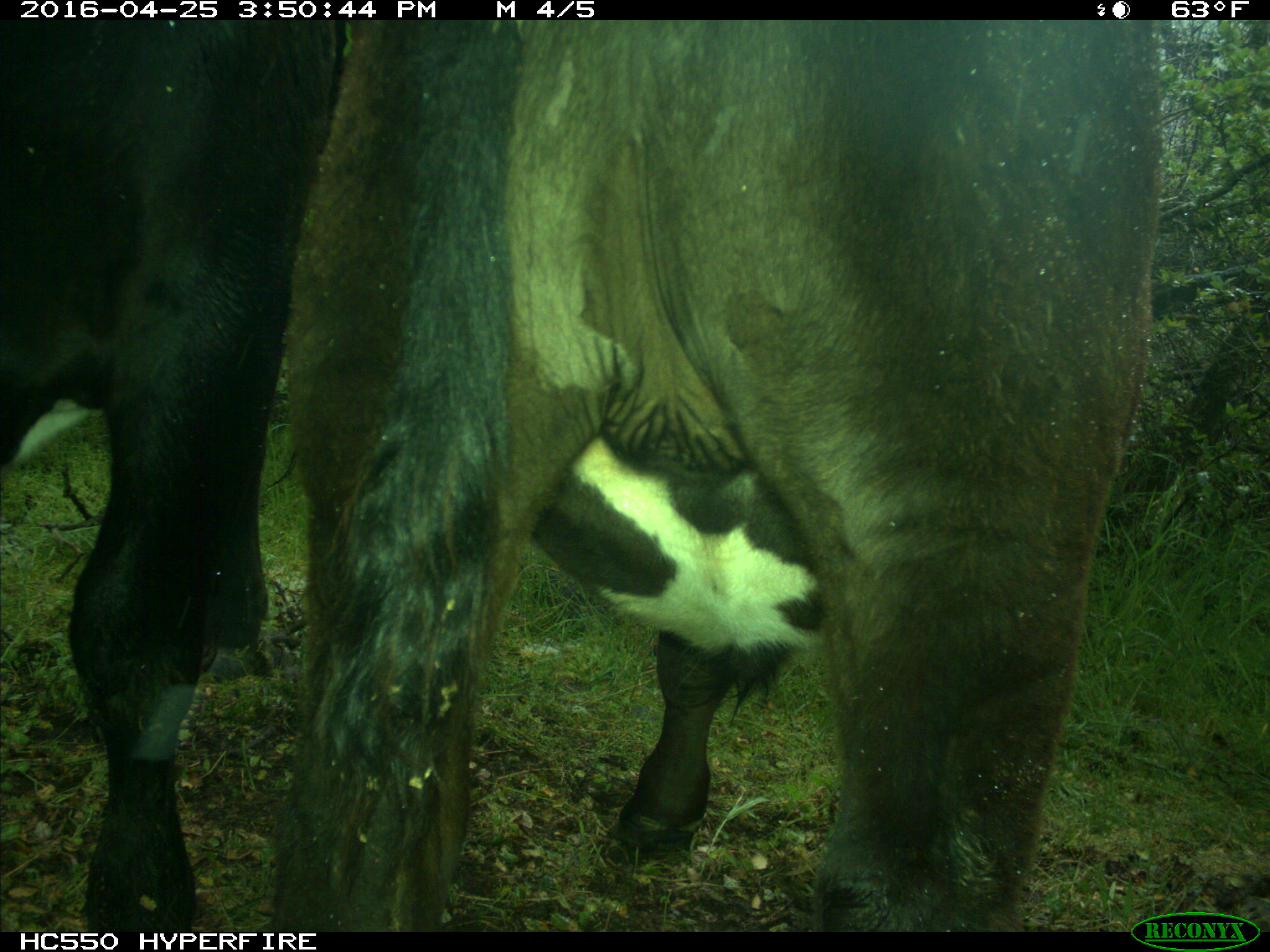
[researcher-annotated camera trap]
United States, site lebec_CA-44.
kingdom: Animalia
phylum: Chordata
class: Mammalia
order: Artiodactyla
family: Bovidae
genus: Bos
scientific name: Bos taurus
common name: domestic cow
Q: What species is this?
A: Bos taurus (domestic cow).